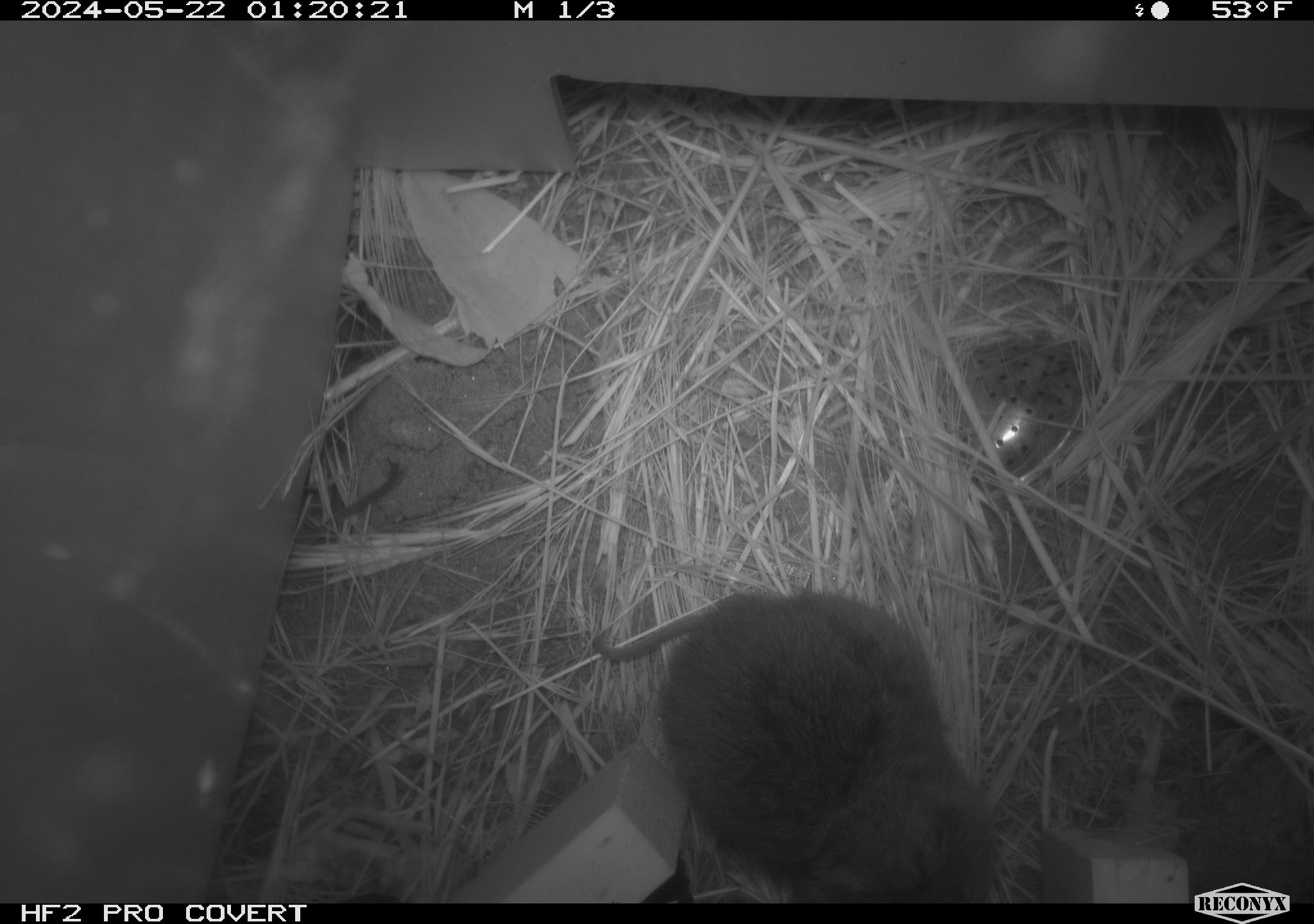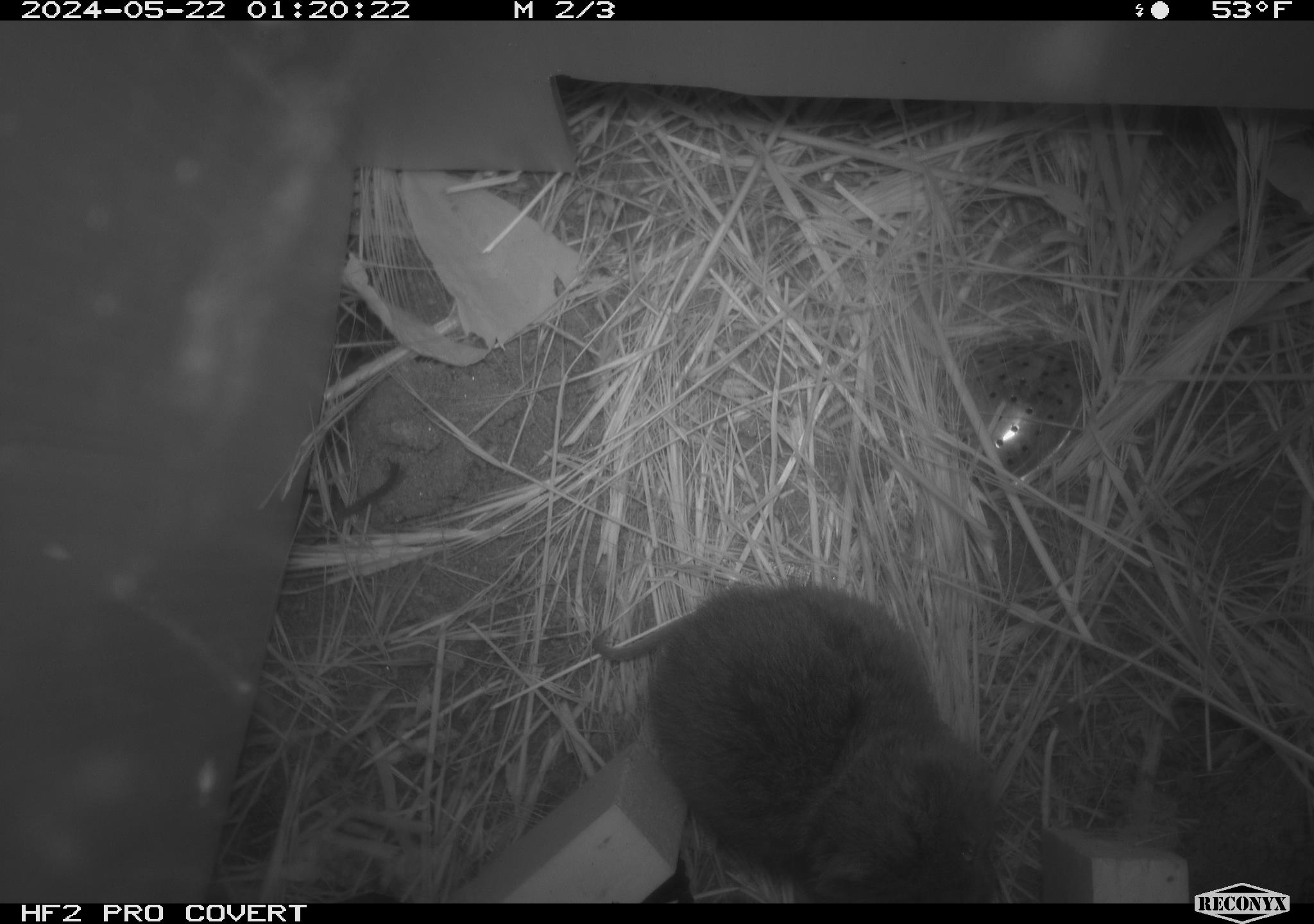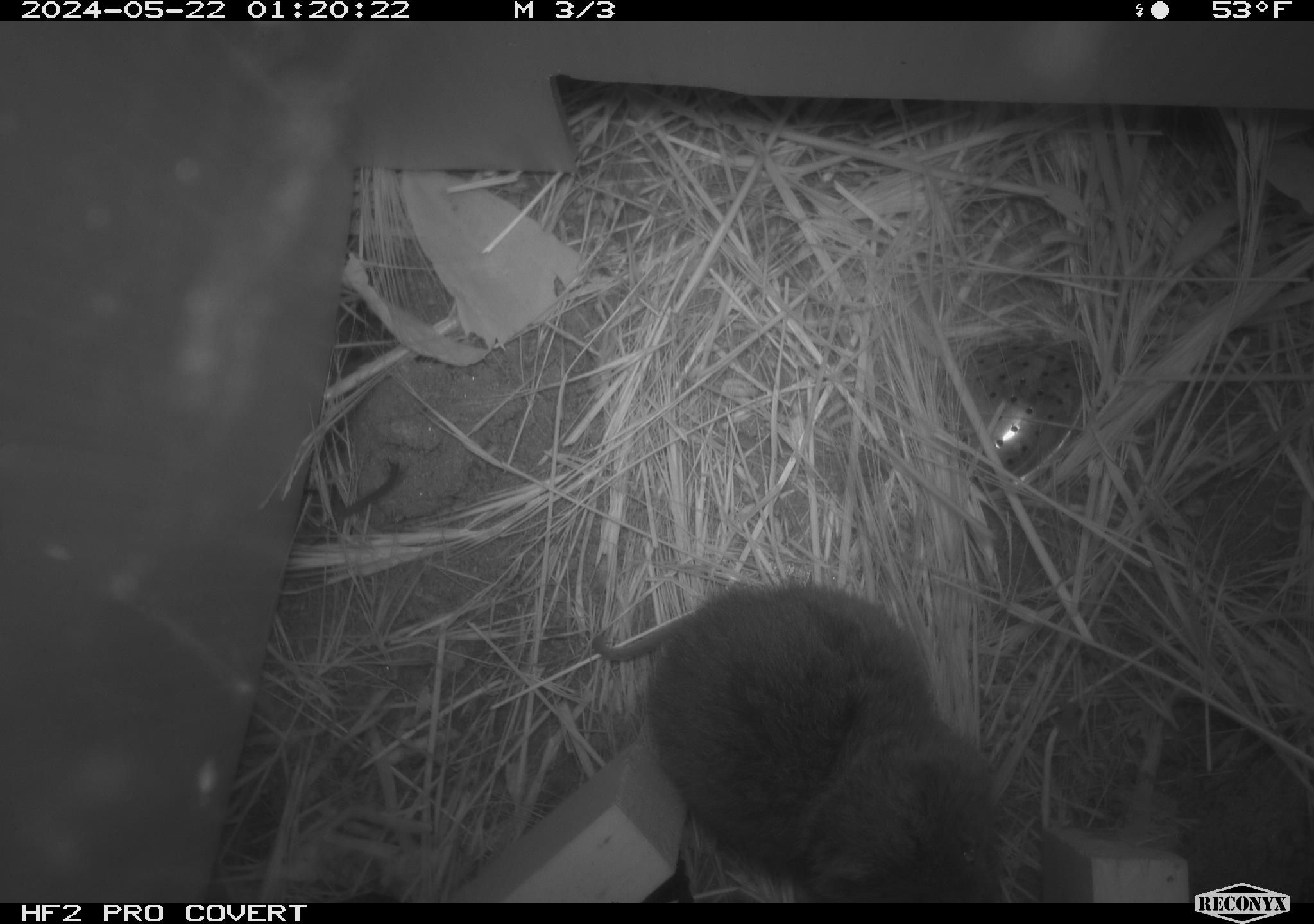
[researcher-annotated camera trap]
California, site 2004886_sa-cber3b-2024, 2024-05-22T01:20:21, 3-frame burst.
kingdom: Animalia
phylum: Chordata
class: Mammalia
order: Rodentia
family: Cricetidae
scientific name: Arvicolinae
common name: voles, lemmings, and muskrats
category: arvicolinae subfamily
Arvicolinae subfamily (voles, lemmings, and muskrats) (Arvicolinae).